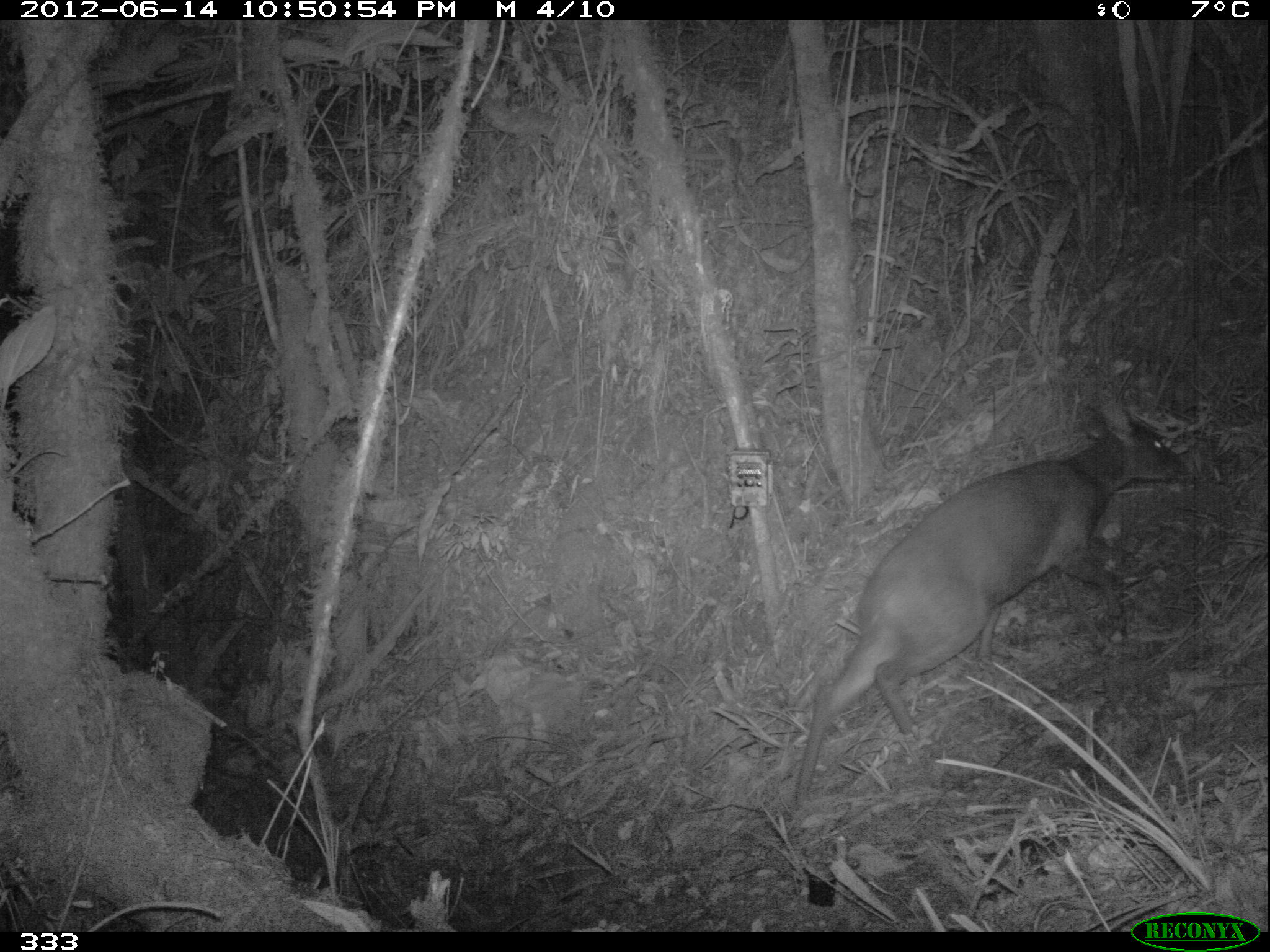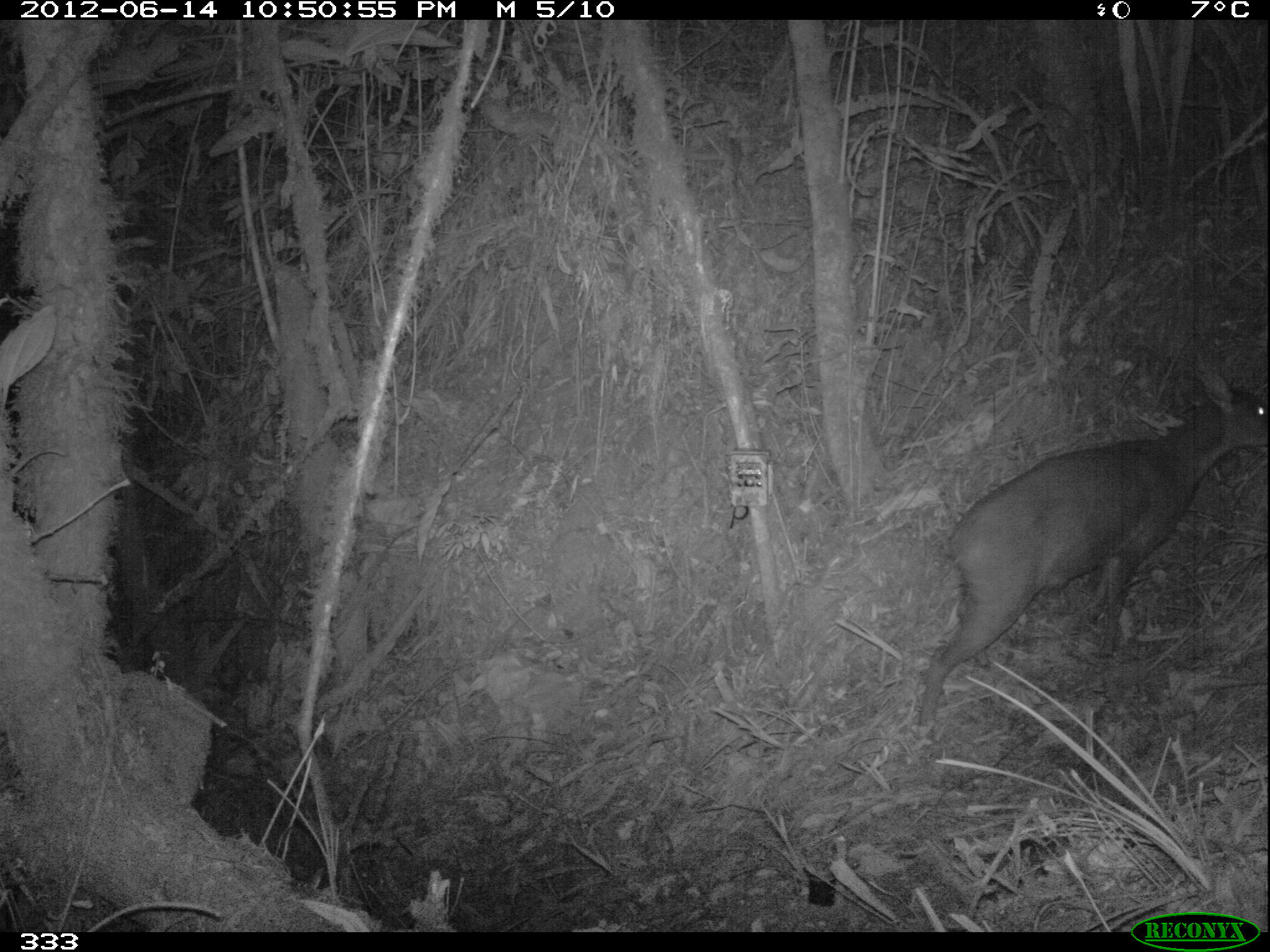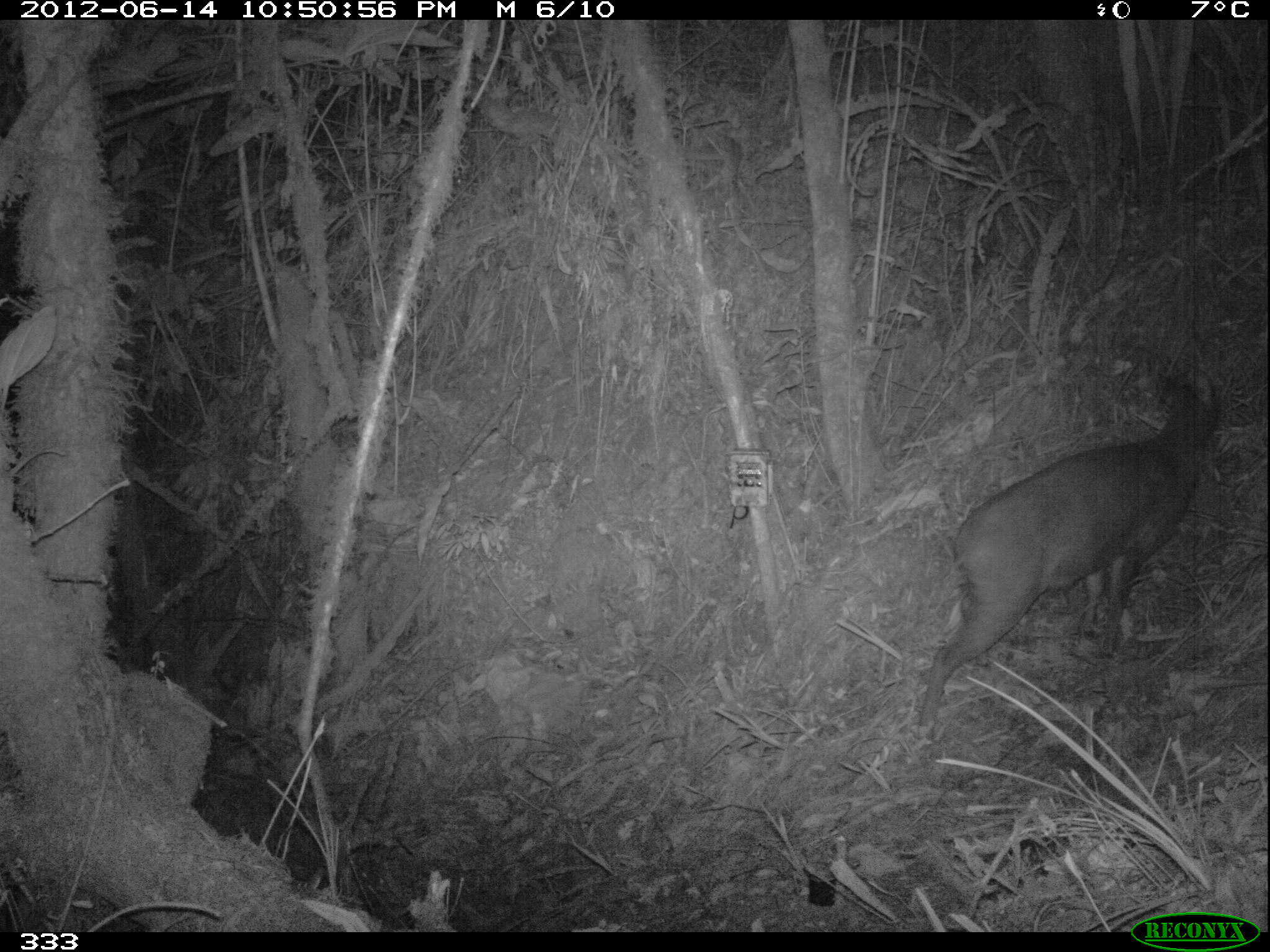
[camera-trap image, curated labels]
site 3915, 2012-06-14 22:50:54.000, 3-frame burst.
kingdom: Animalia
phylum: Chordata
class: Mammalia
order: Artiodactyla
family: Cervidae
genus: Mazama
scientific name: Mazama chunyi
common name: dwarf brocket